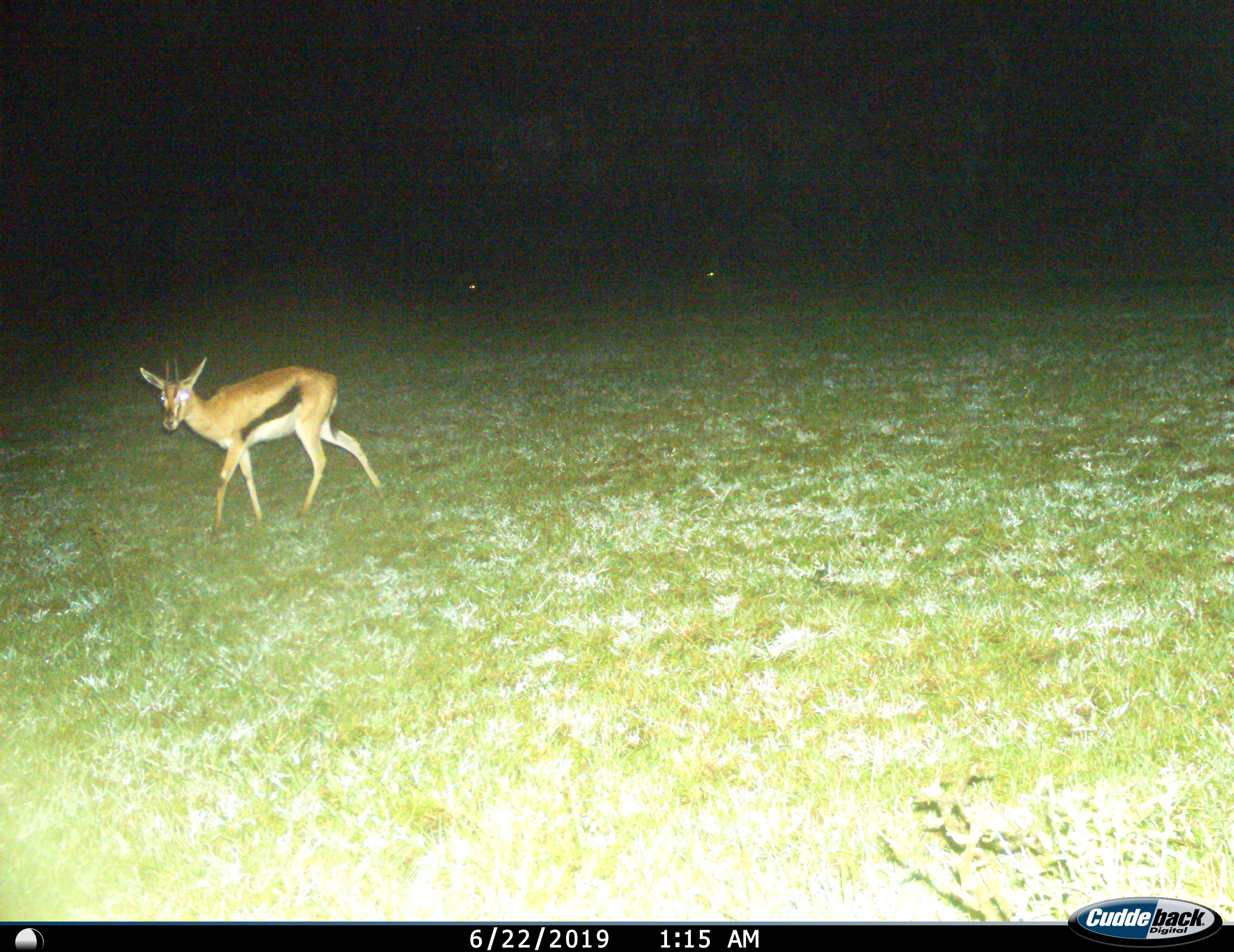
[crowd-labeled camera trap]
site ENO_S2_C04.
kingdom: Animalia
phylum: Chordata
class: Mammalia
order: Artiodactyla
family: Bovidae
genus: Eudorcas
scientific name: Eudorcas thomsonii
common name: thomson's gazelle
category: gazellethomsons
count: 1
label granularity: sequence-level